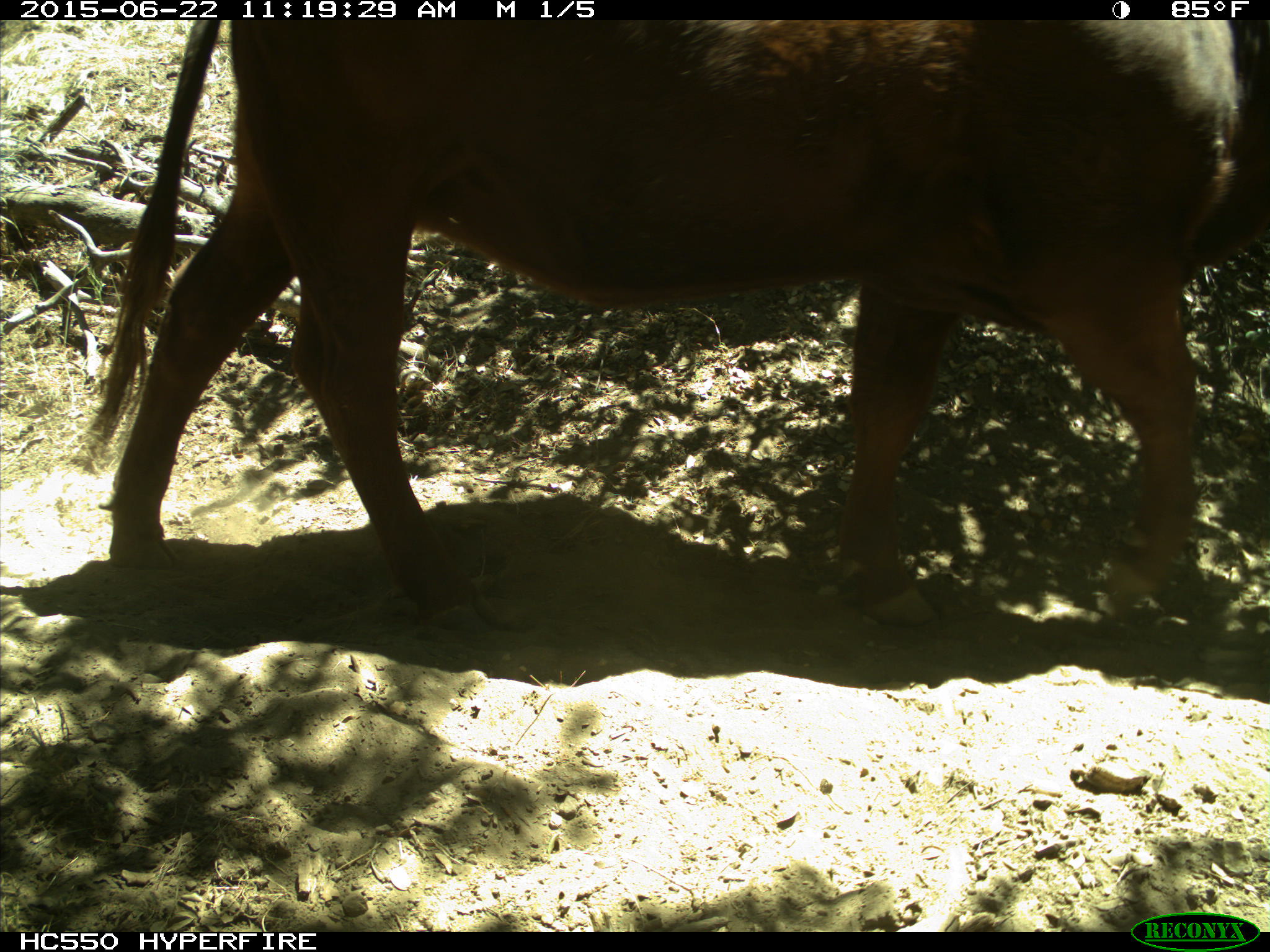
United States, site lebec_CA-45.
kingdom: Animalia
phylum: Chordata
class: Mammalia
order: Artiodactyla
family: Bovidae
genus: Bos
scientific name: Bos taurus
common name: domestic cow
Bos taurus (domestic cow).